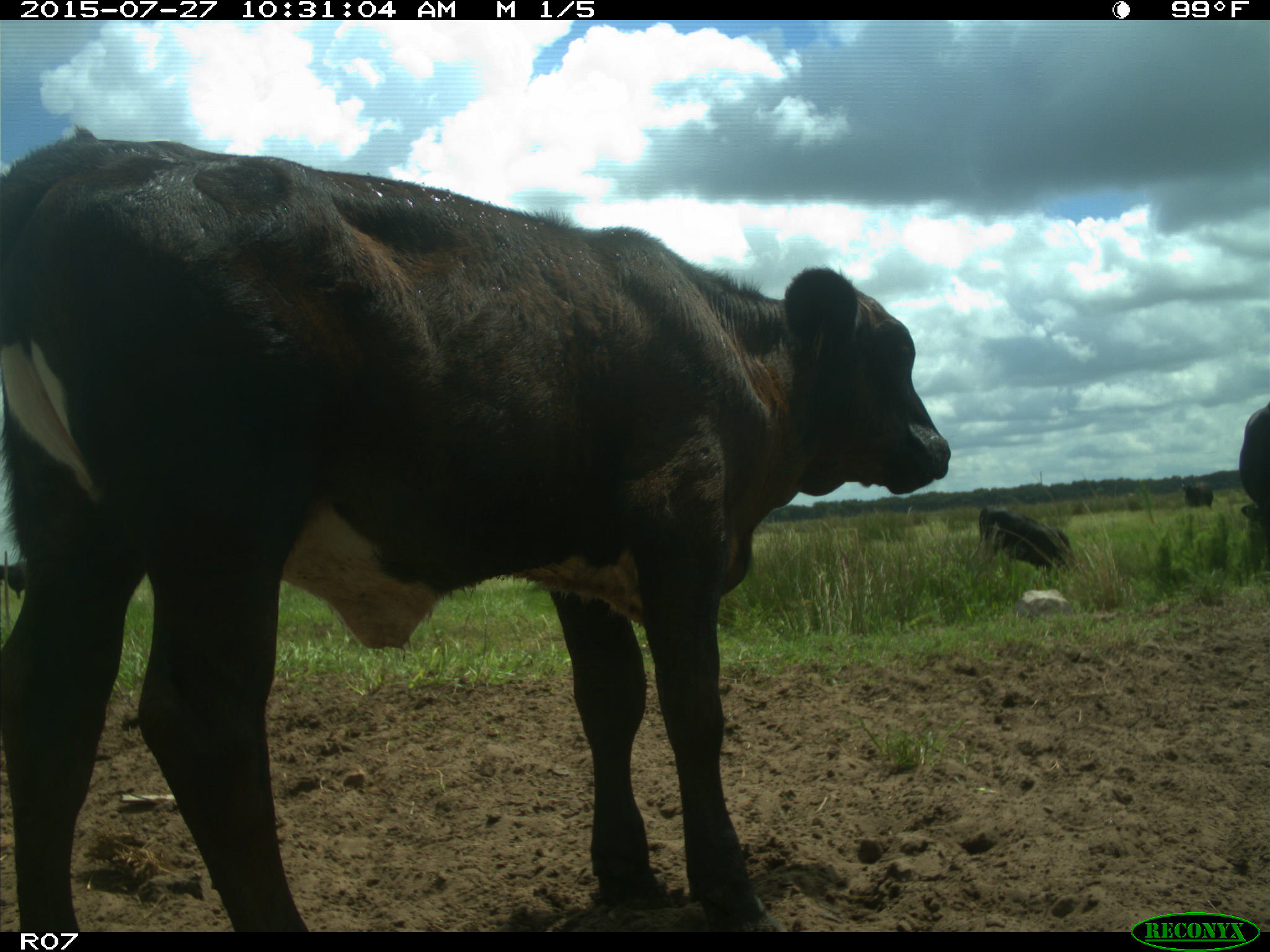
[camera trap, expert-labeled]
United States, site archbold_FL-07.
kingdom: Animalia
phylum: Chordata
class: Mammalia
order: Artiodactyla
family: Bovidae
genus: Bos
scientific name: Bos taurus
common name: domestic cow